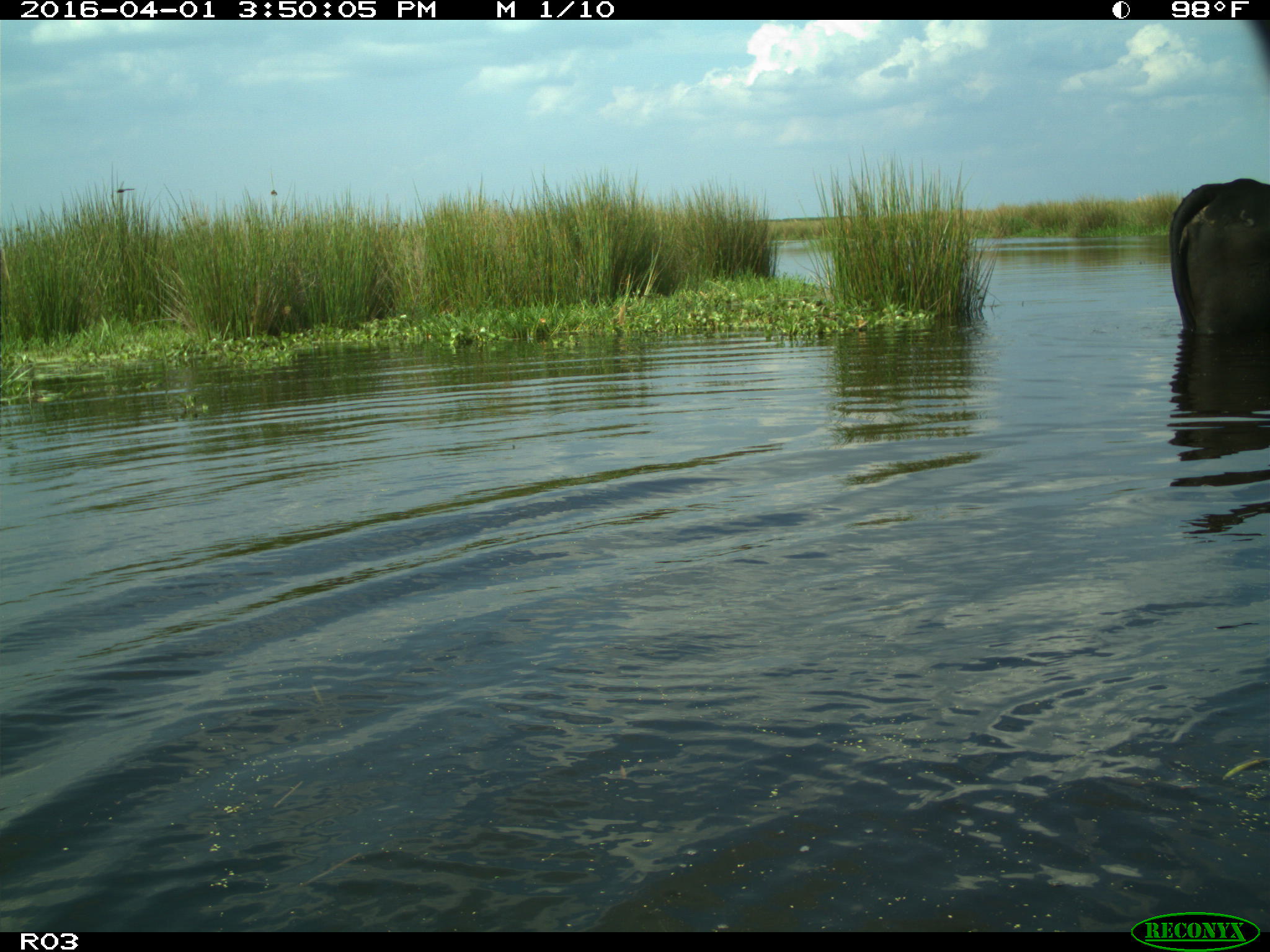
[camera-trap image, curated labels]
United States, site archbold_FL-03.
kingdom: Animalia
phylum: Chordata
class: Mammalia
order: Artiodactyla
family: Bovidae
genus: Bos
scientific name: Bos taurus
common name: domestic cow